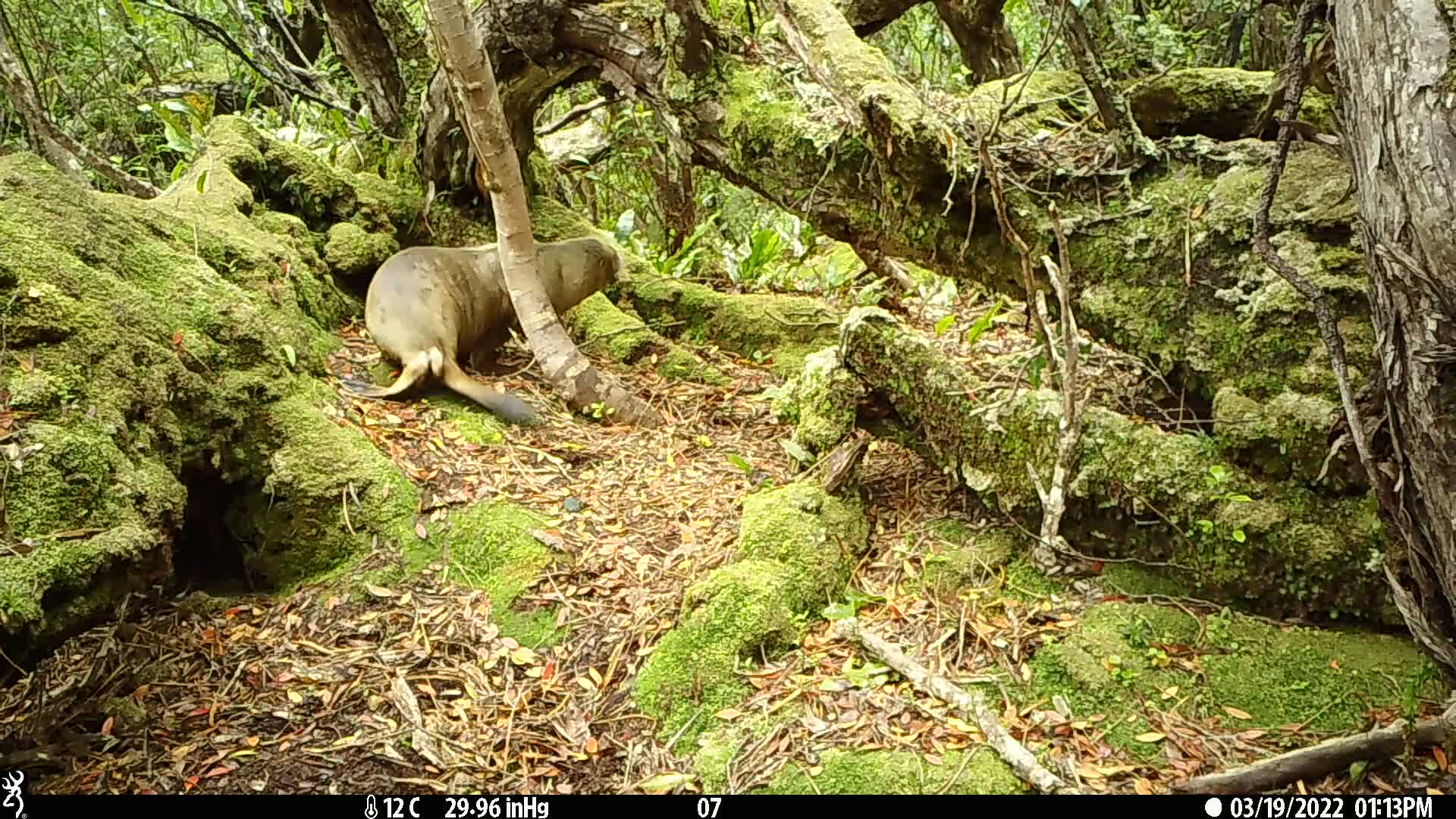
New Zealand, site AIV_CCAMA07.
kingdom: Animalia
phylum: Chordata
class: Mammalia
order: Carnivora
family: Otariidae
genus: Phocarctos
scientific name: Phocarctos hookeri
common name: new zealand sea lion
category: sealion